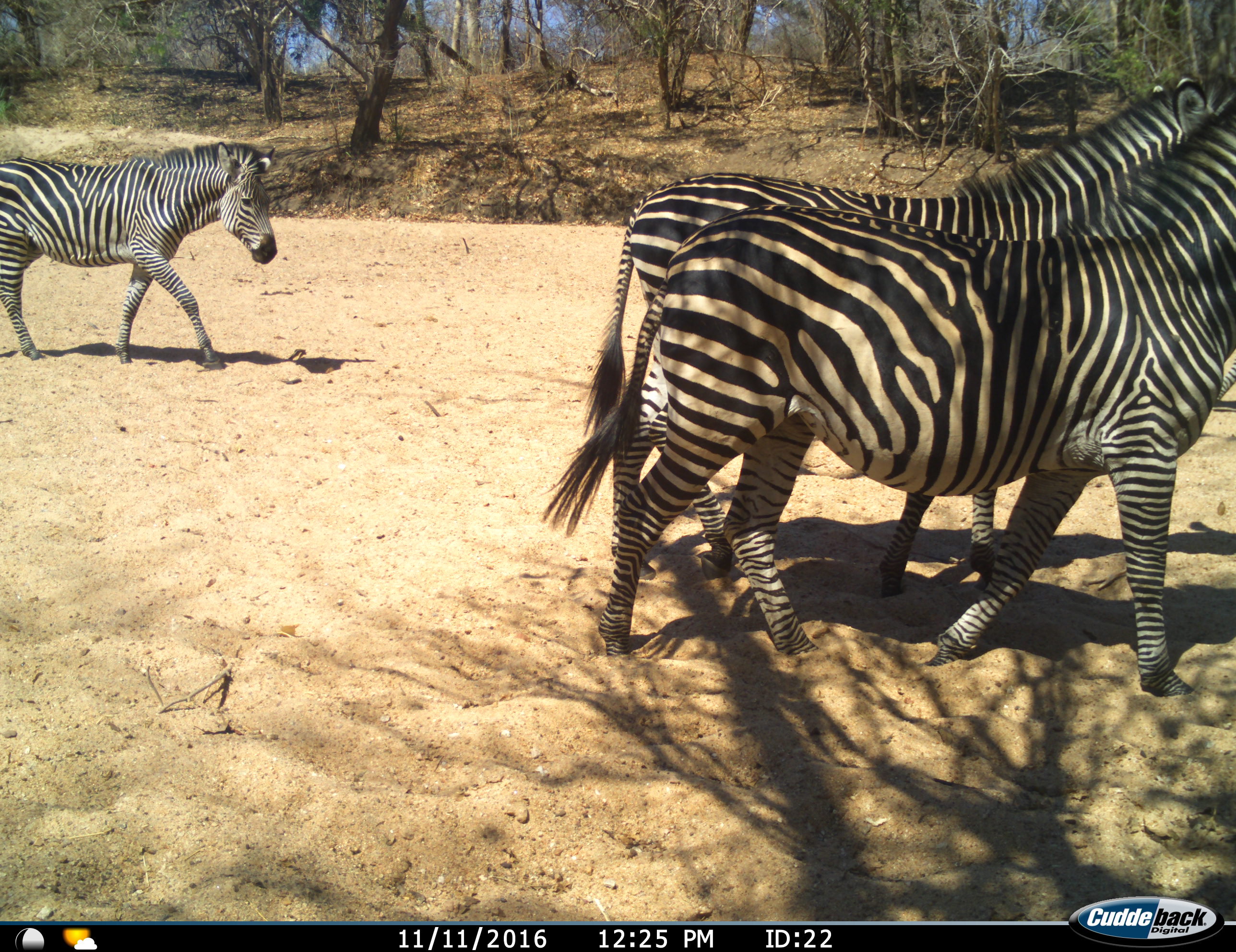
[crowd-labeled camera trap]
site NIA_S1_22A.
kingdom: Animalia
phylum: Chordata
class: Mammalia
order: Perissodactyla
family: Equidae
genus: Equus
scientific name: Equus quagga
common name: plains zebra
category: zebraplains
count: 3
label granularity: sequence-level